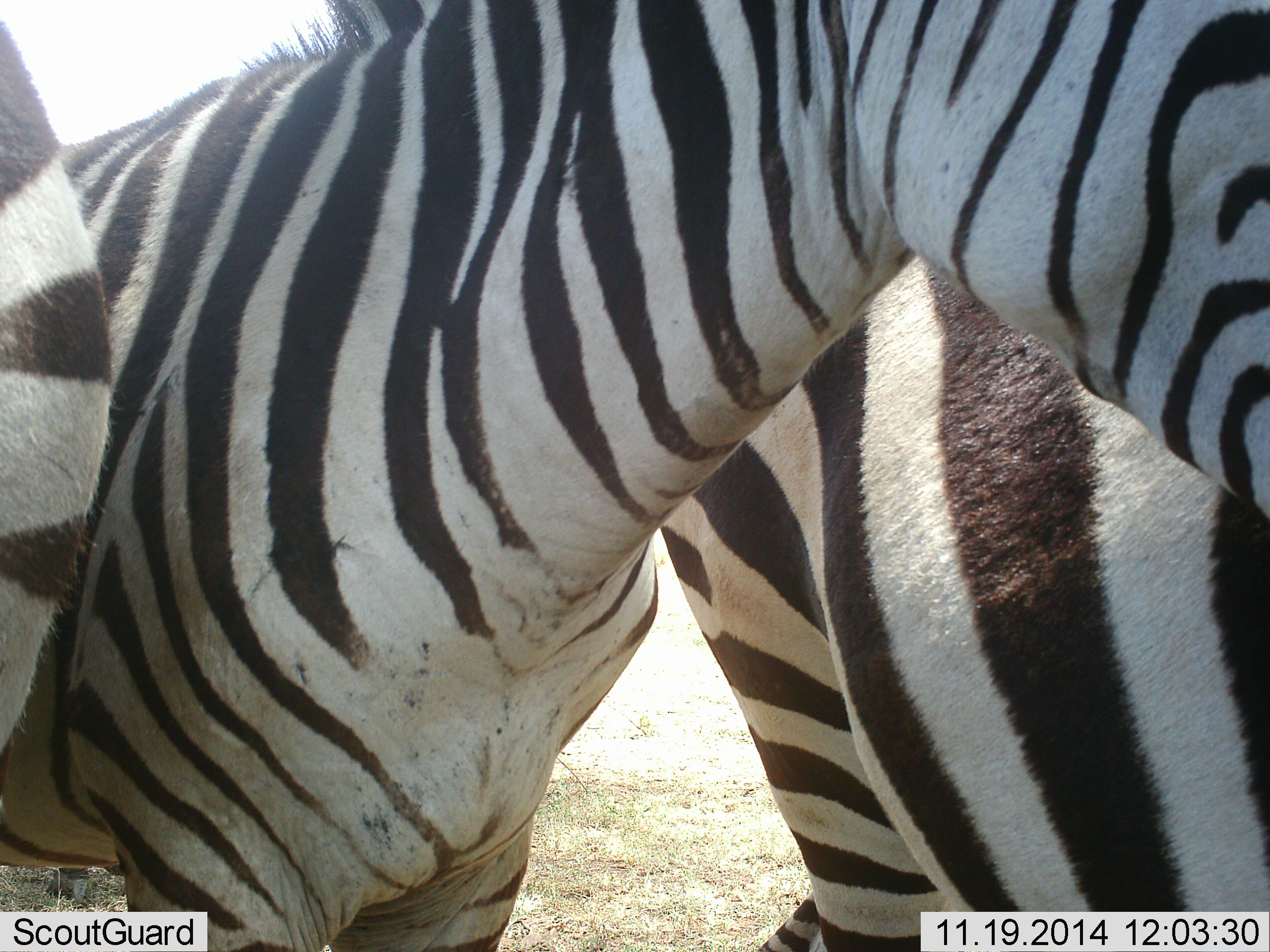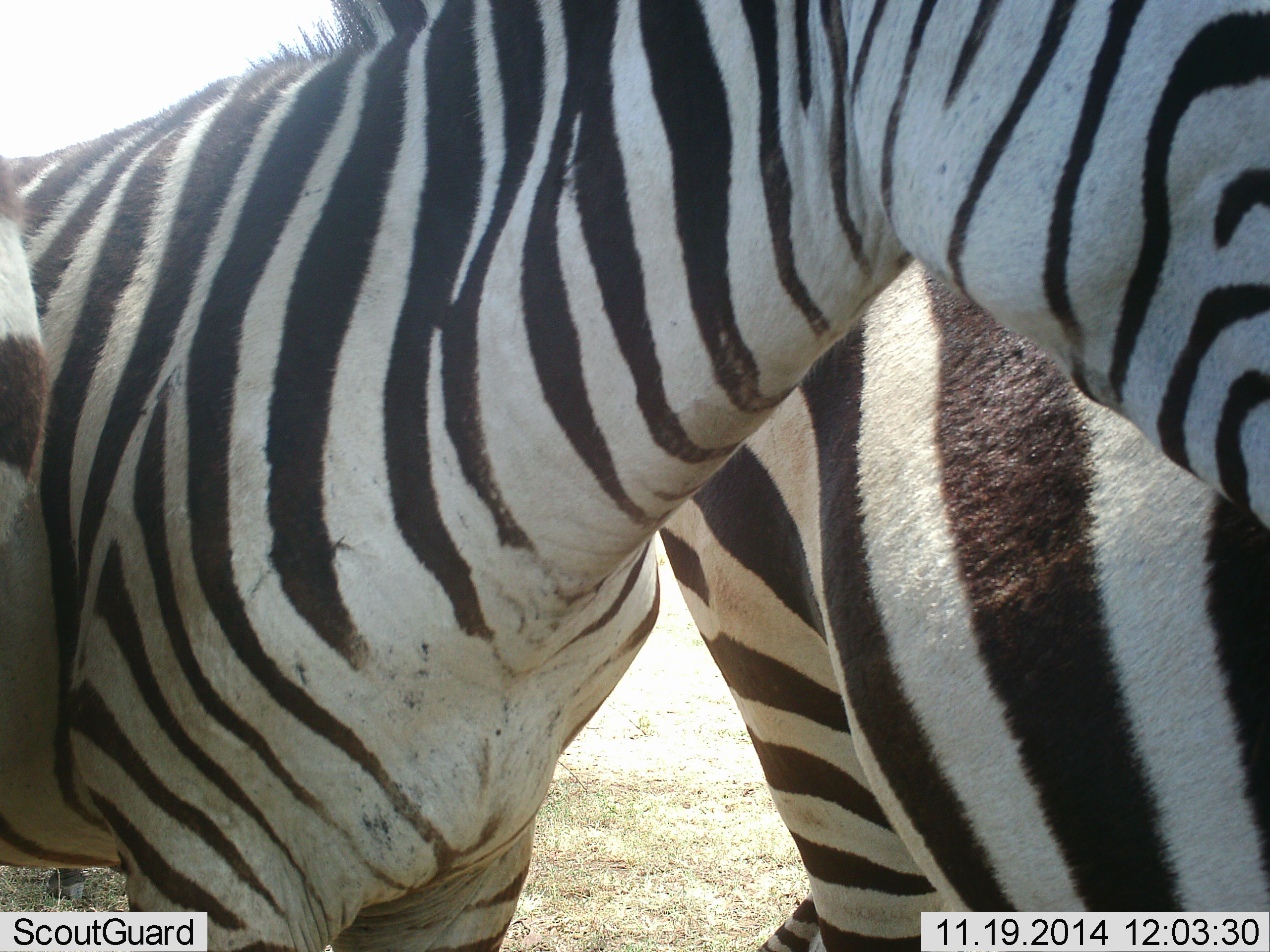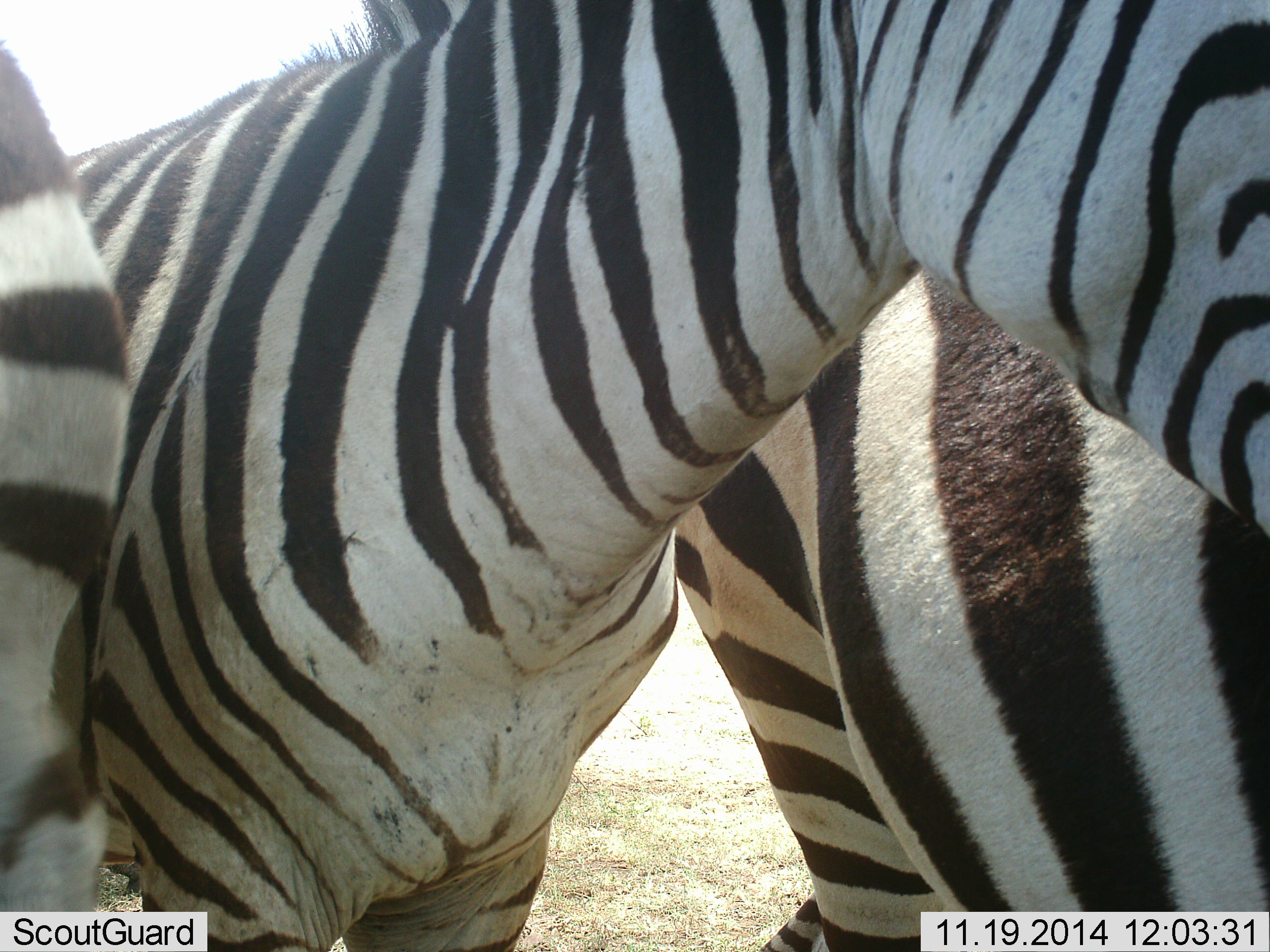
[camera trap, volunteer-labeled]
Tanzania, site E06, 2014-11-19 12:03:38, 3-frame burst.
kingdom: Animalia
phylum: Chordata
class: Mammalia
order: Perissodactyla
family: Equidae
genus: Equus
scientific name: Equus quagga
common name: plains zebra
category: zebra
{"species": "zebra (plains zebra) (Equus quagga)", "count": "3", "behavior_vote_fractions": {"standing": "100%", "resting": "0%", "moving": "10%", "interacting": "10%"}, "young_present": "0%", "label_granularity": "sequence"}